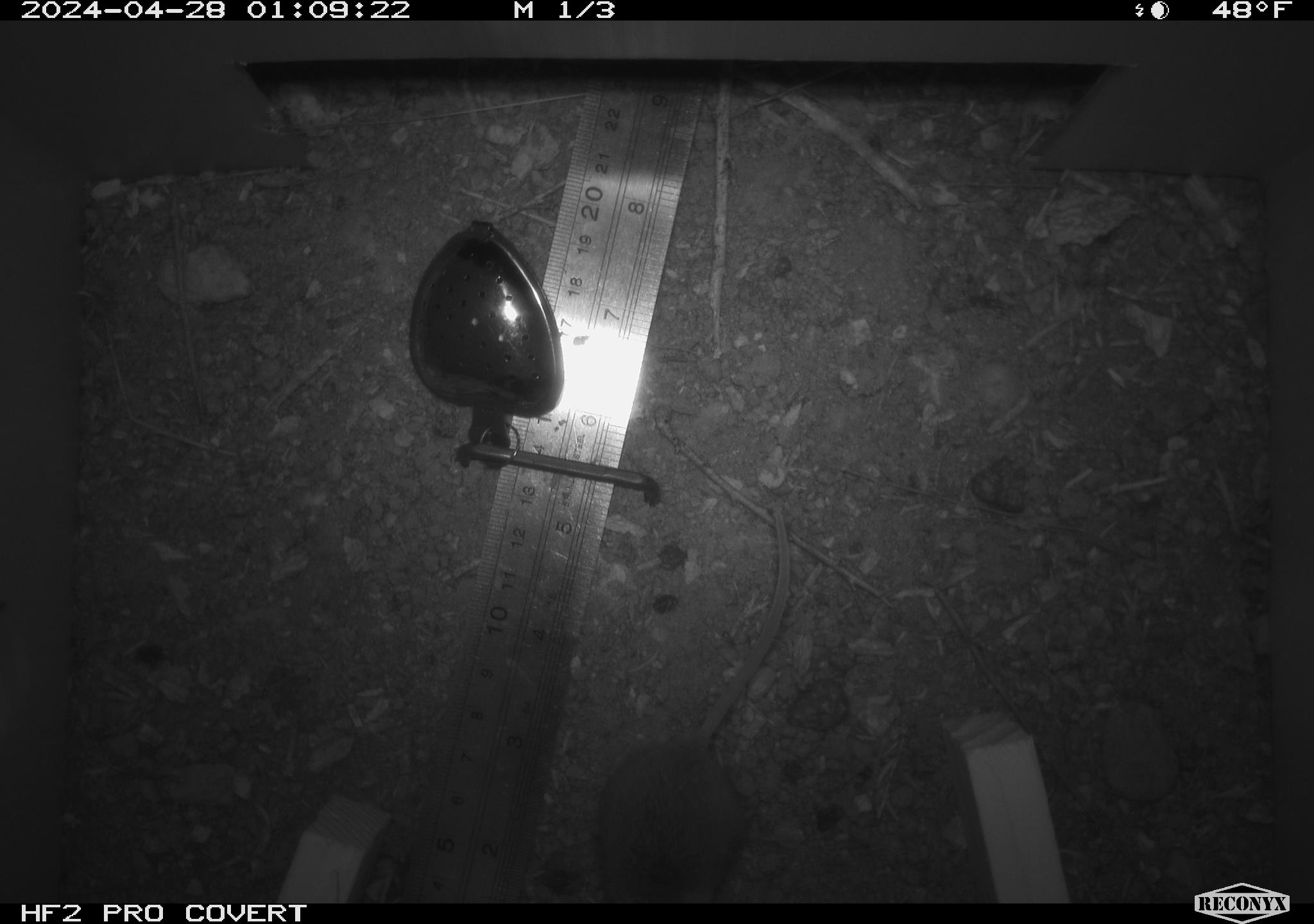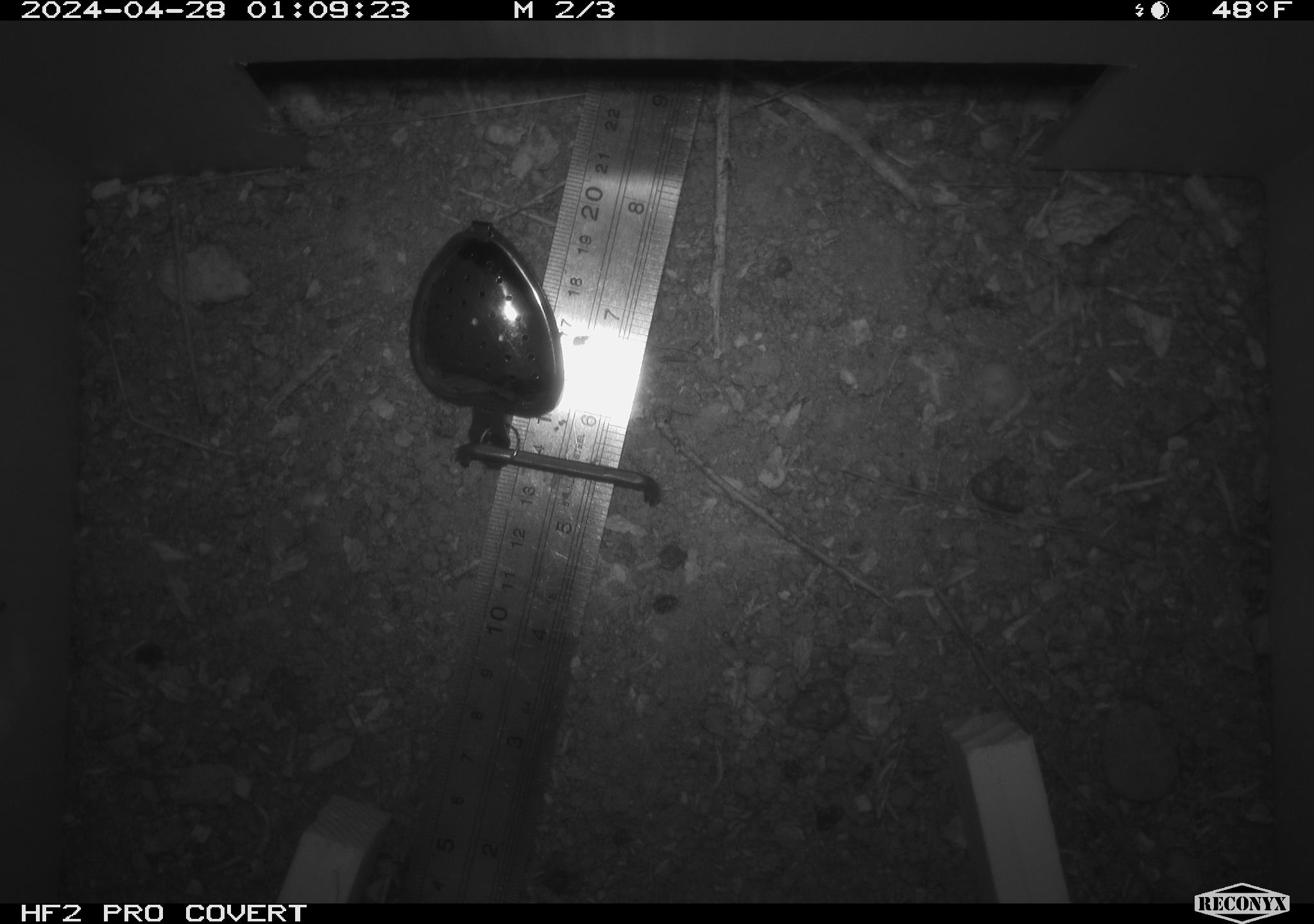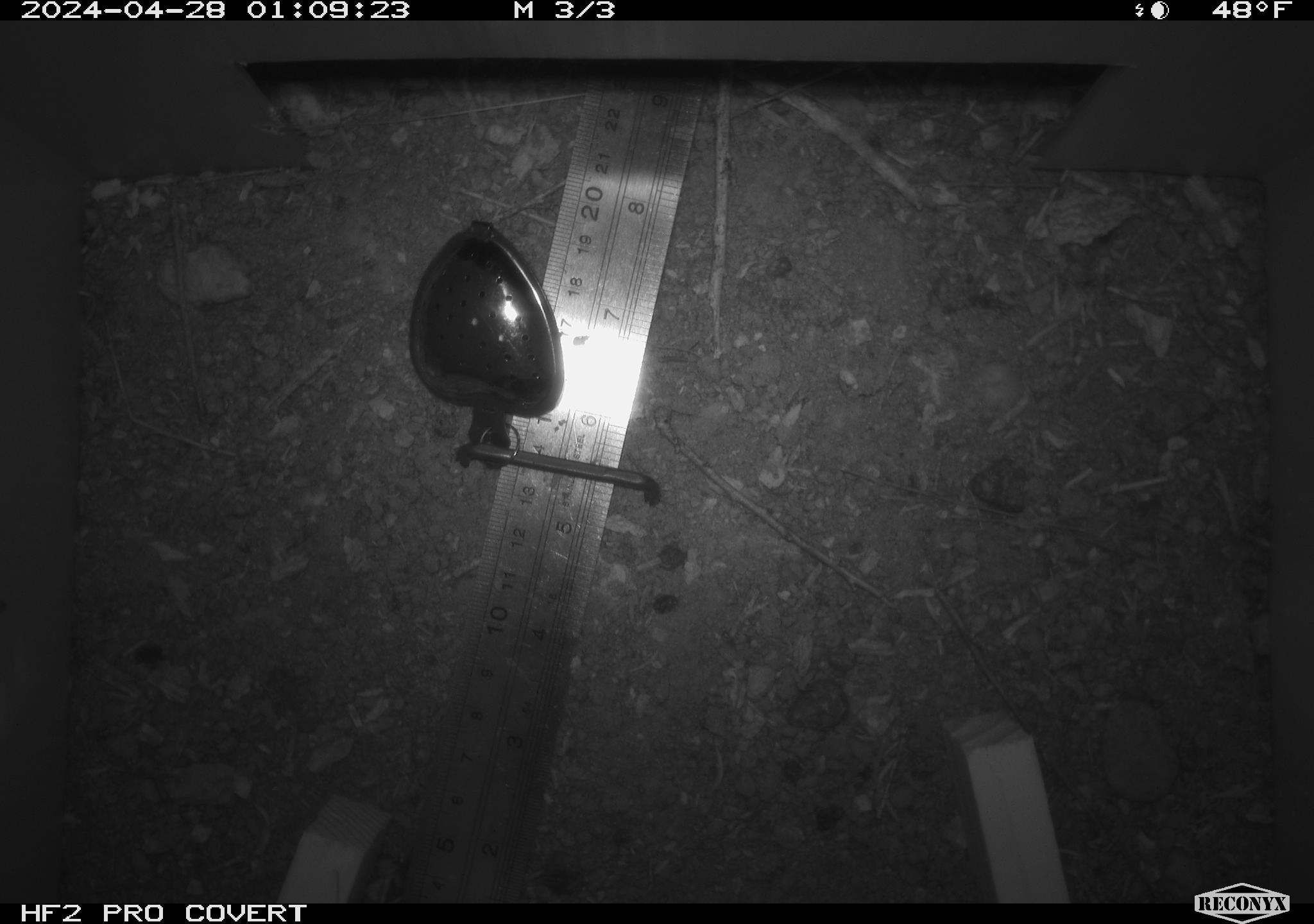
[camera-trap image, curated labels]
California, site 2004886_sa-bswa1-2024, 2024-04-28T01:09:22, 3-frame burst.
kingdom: Animalia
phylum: Chordata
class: Mammalia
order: Rodentia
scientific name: Rodentia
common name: mouse species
Mouse species (Rodentia).